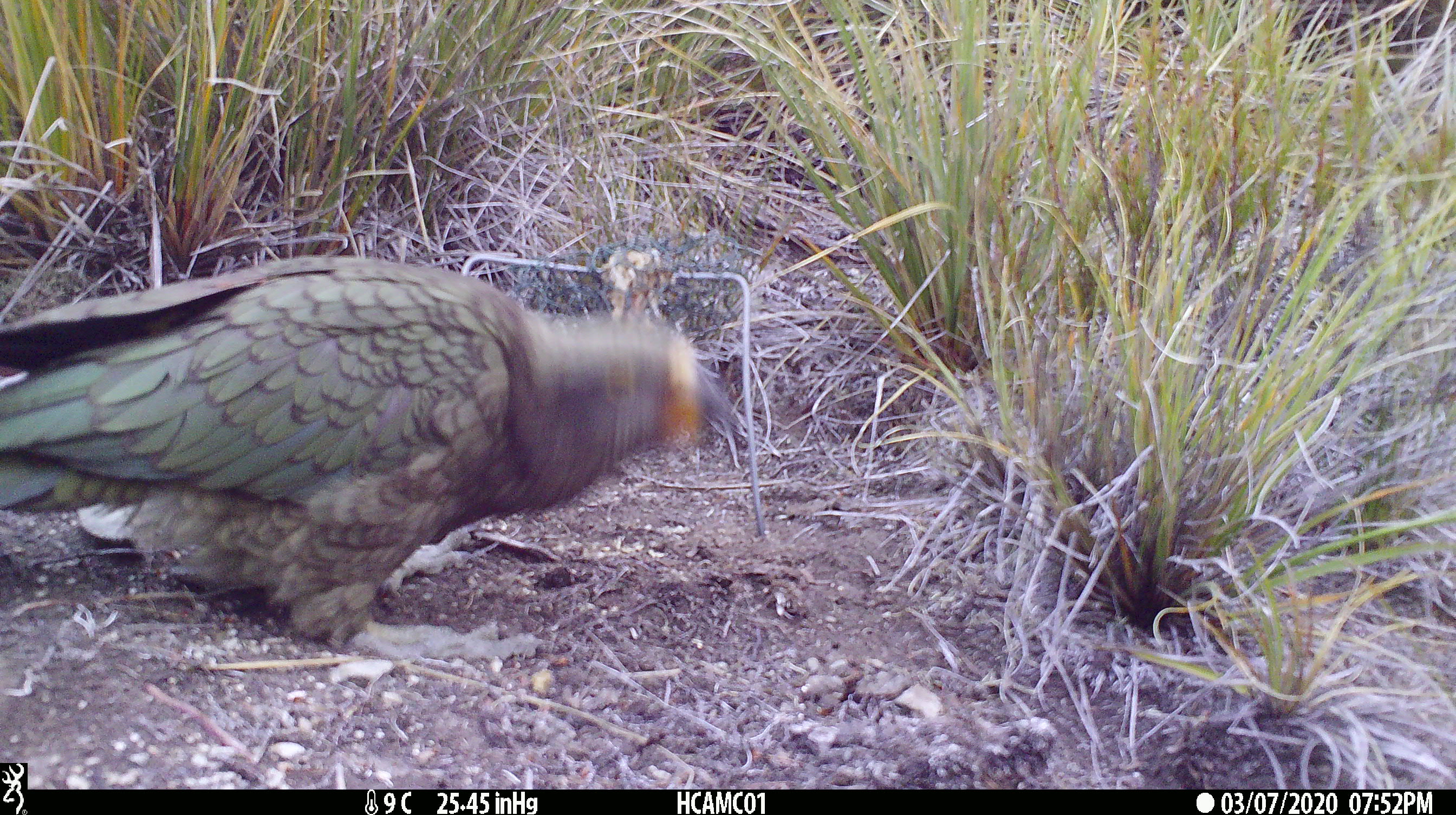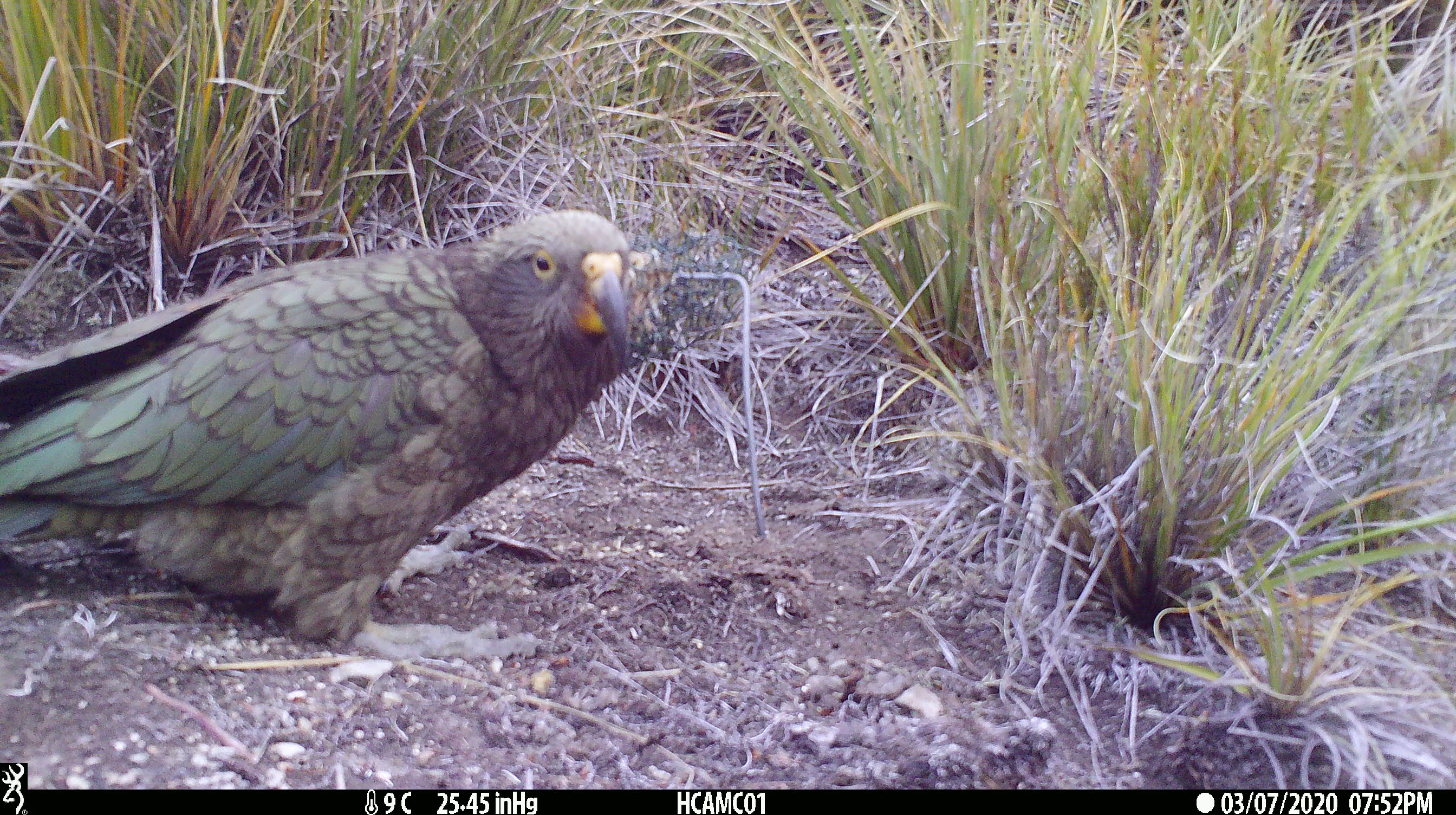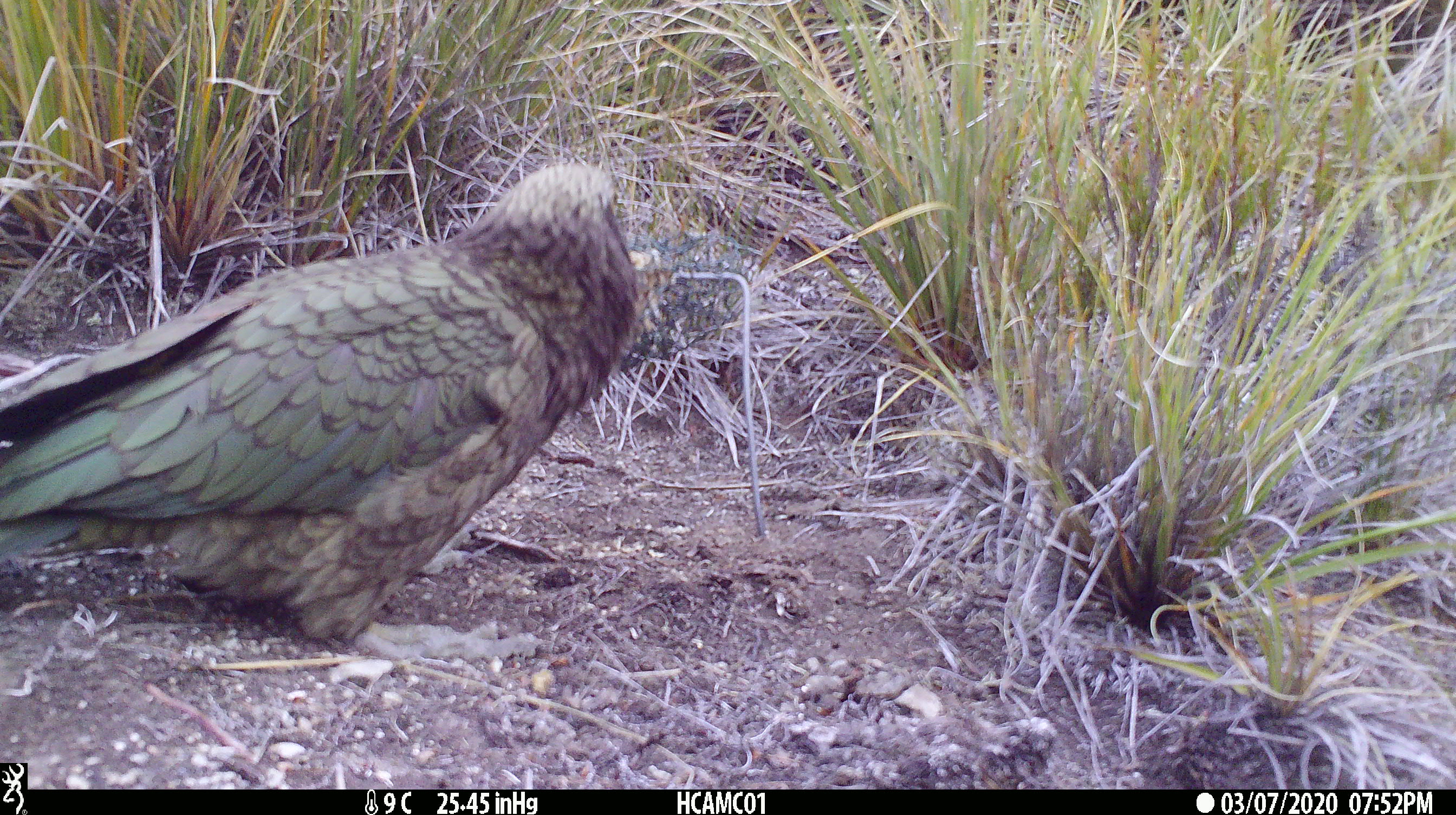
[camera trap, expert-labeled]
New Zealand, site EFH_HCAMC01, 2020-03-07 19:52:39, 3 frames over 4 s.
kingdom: Animalia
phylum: Chordata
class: Aves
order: Psittaciformes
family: Strigopidae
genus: Nestor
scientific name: Nestor notabilis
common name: kea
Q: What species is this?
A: Kea (Nestor notabilis).